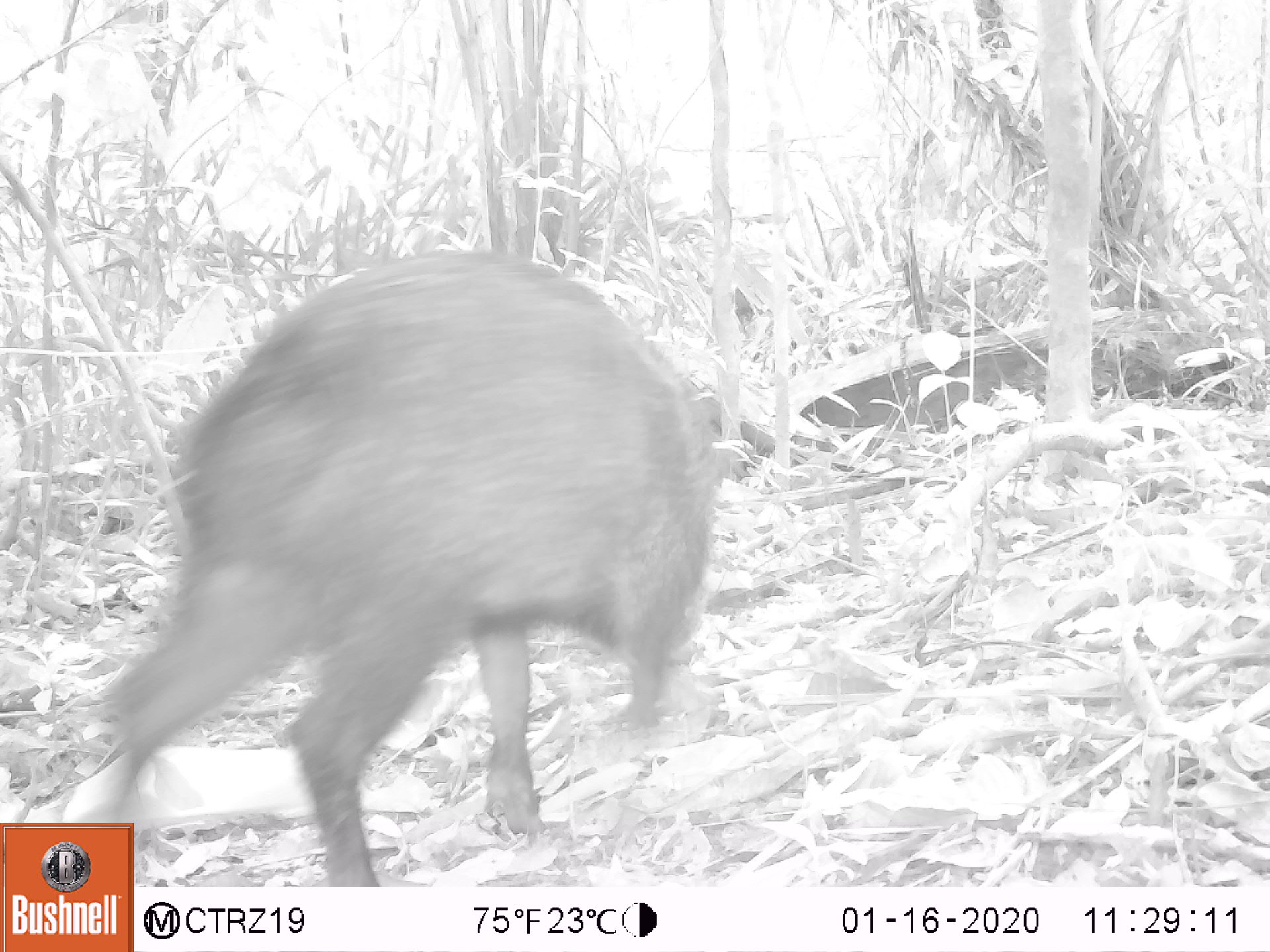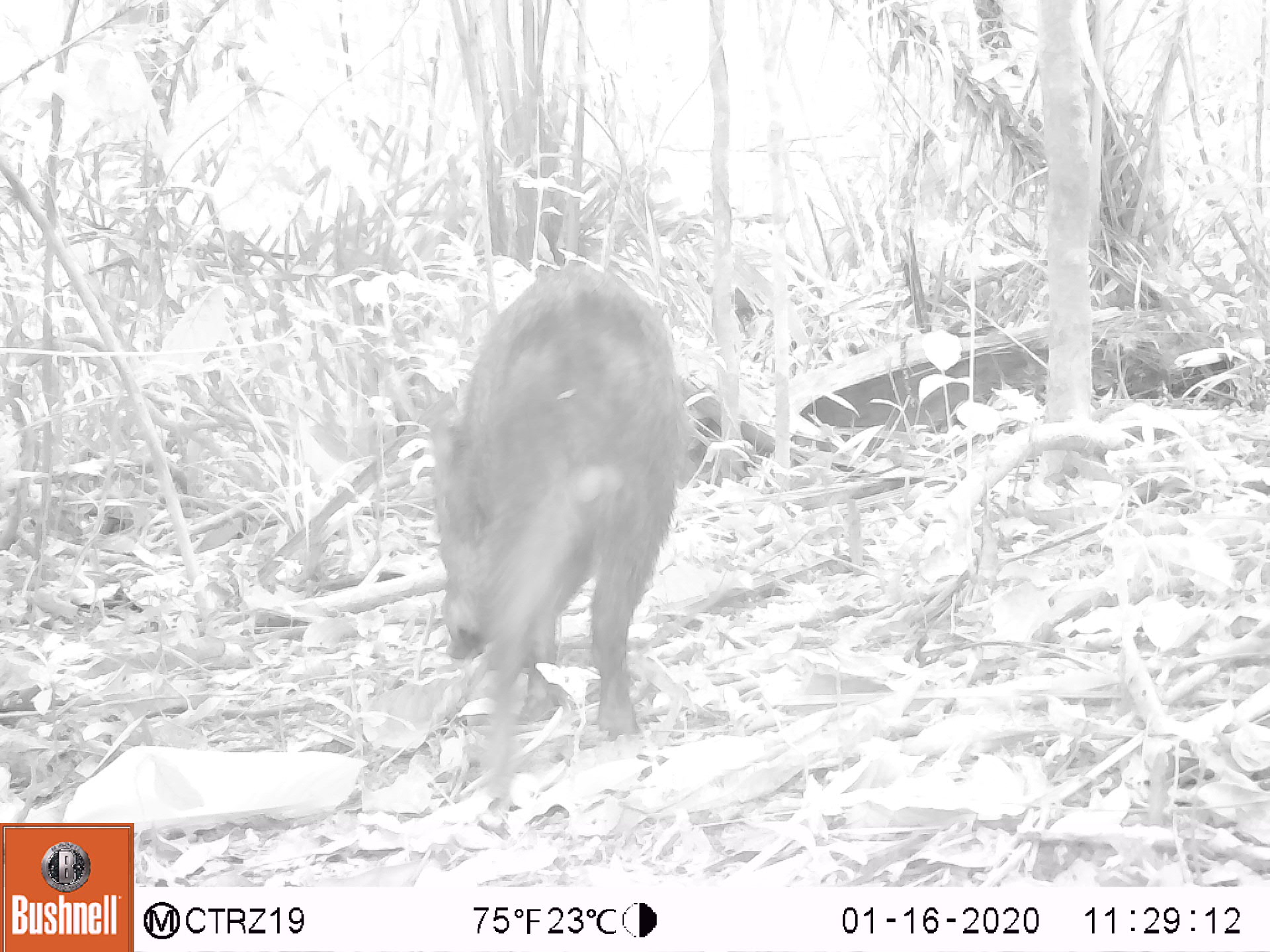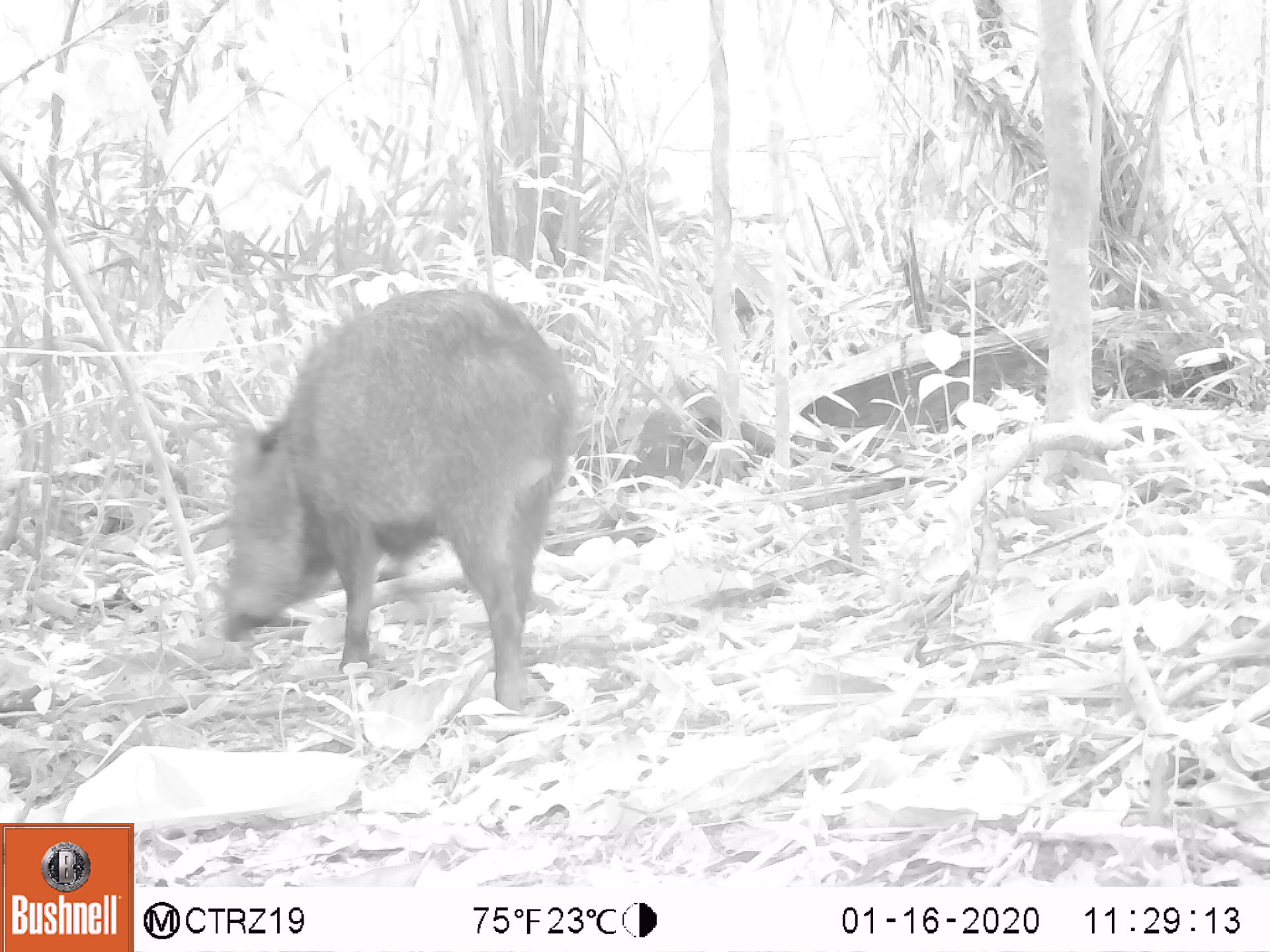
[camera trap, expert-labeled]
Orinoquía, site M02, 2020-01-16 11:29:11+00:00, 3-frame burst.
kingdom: Animalia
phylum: Chordata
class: Mammalia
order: Artiodactyla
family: Tayassuidae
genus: Pecari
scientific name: Pecari tajacu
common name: collared peccary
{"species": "collared peccary (Pecari tajacu)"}